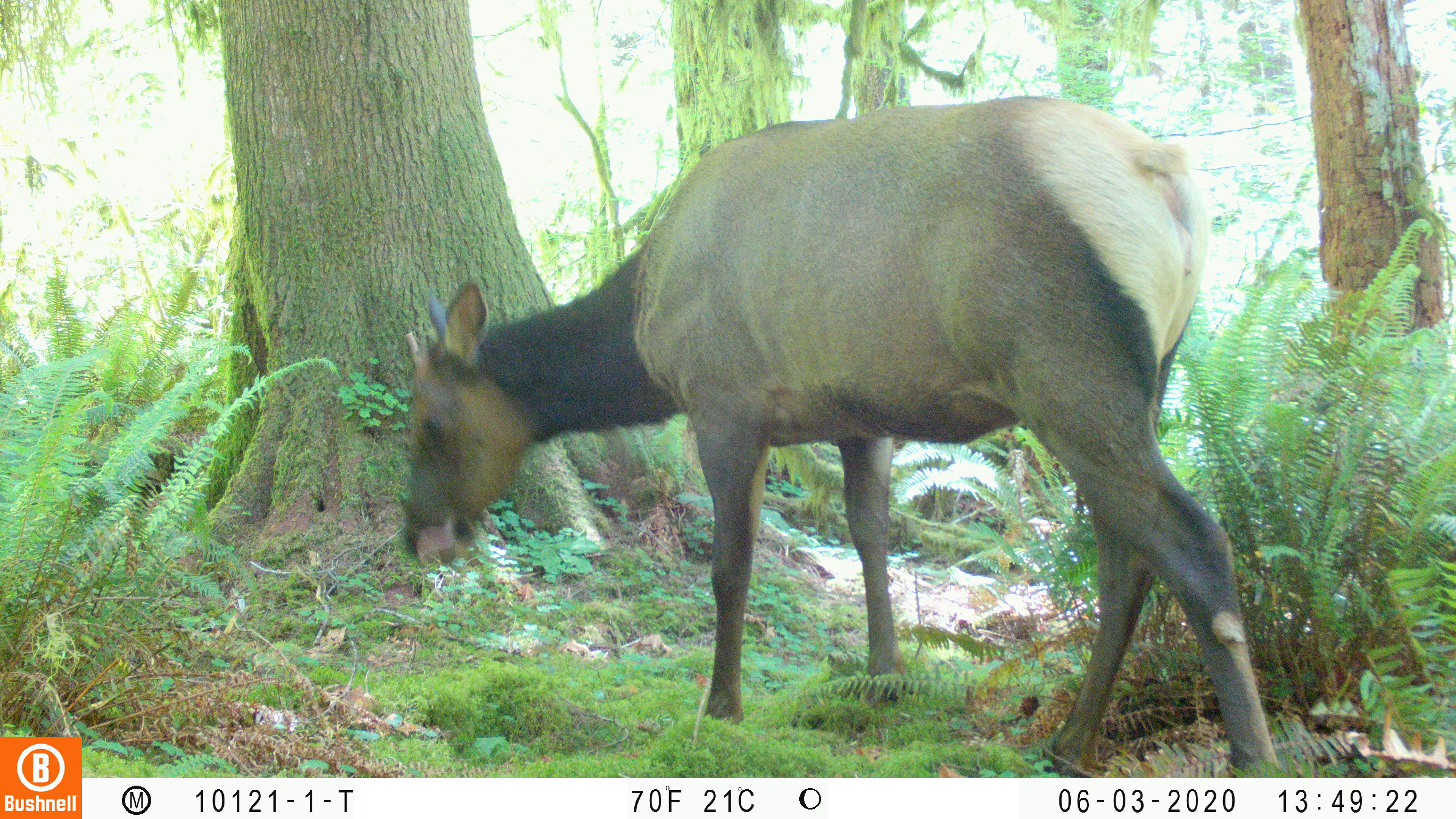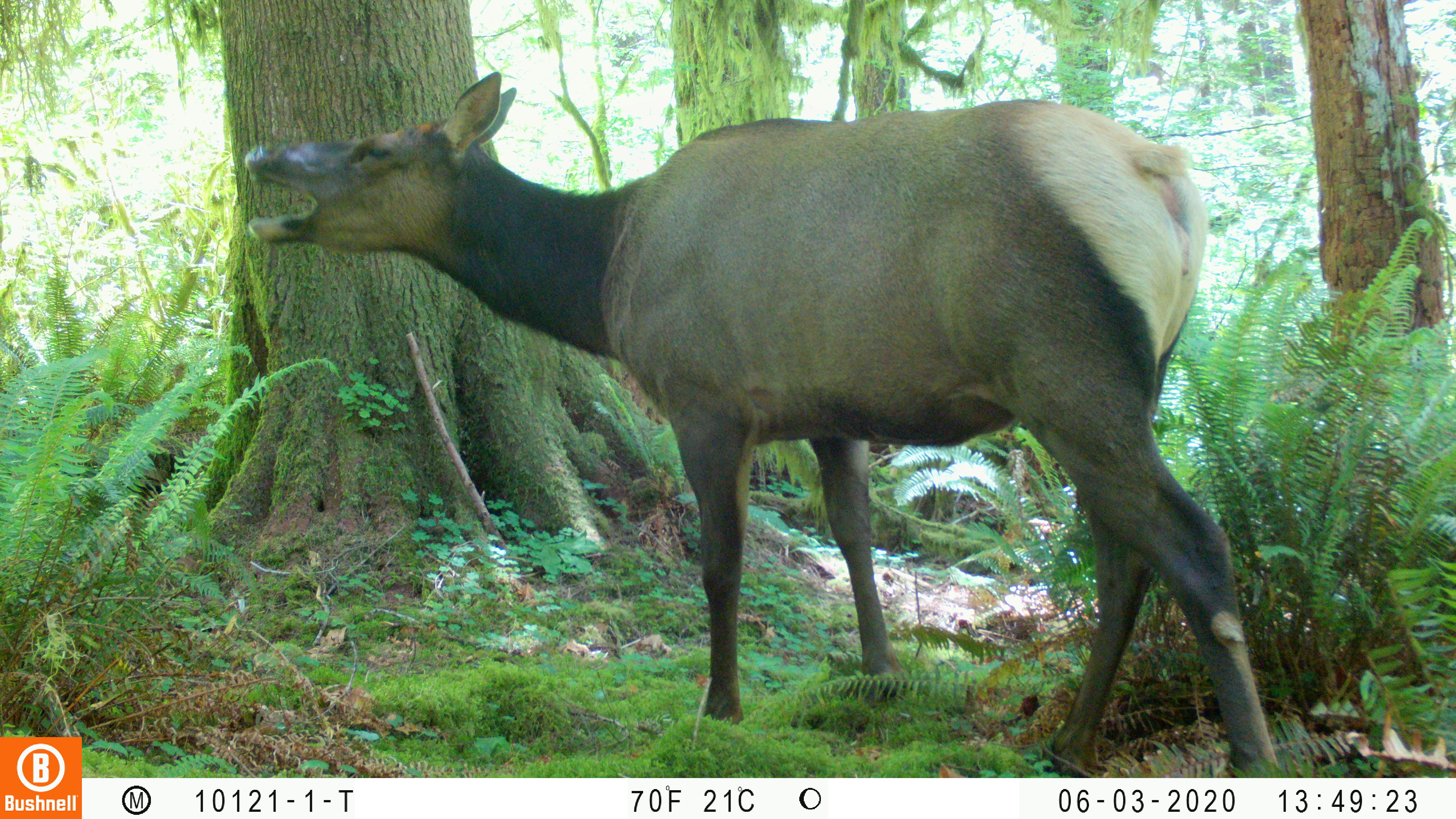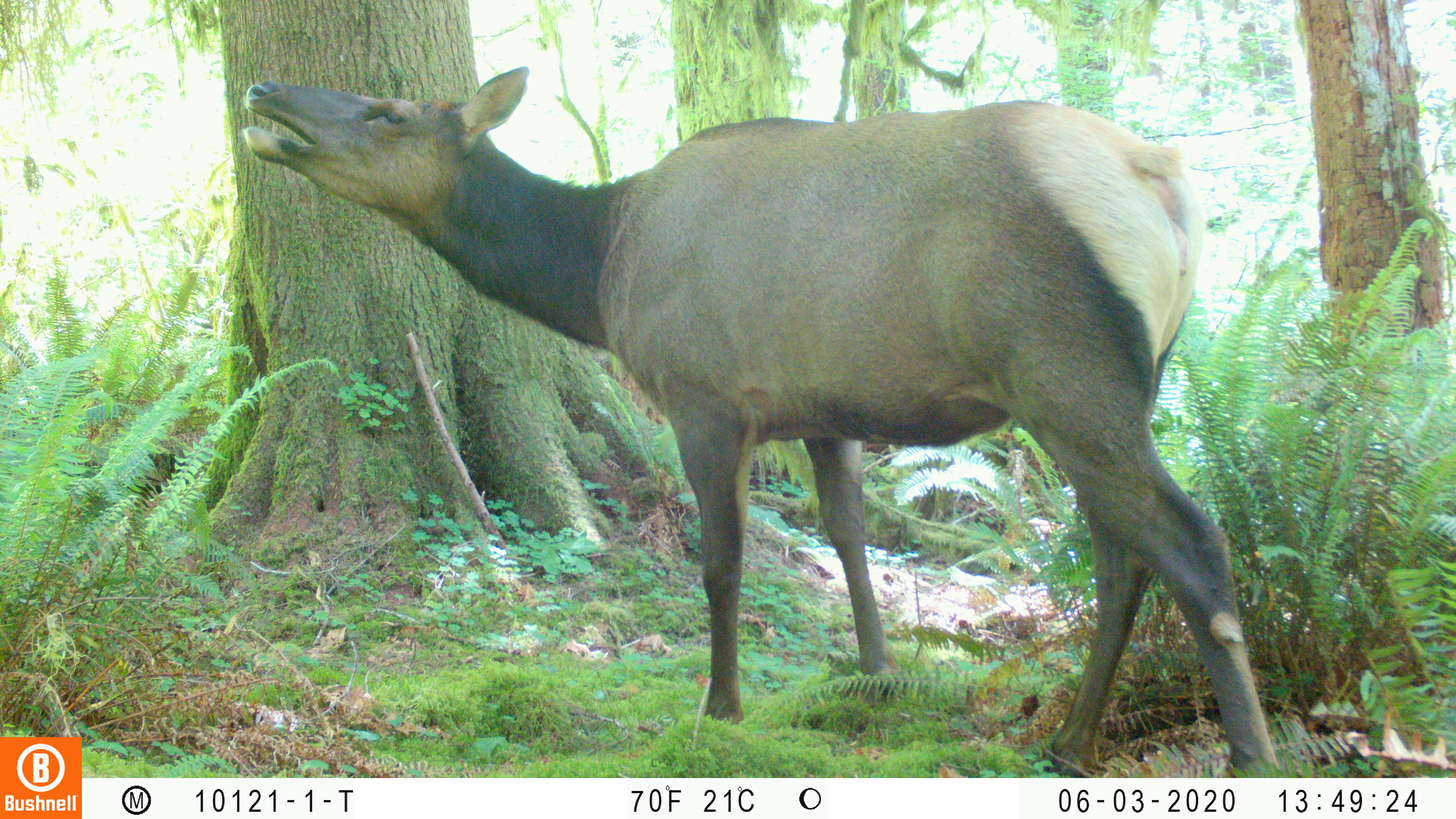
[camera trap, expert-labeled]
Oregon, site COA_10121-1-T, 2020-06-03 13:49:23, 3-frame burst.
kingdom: Animalia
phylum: Chordata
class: Mammalia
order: Artiodactyla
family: Cervidae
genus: Cervus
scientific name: Cervus canadensis roosevelti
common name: roosevelt elk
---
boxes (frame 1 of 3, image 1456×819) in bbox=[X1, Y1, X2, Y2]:
roosevelt elk: bbox=[393, 88, 1286, 772]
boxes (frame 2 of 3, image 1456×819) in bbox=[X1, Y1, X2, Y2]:
roosevelt elk: bbox=[239, 65, 1282, 772]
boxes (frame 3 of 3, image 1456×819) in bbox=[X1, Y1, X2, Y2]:
roosevelt elk: bbox=[232, 55, 1284, 768]